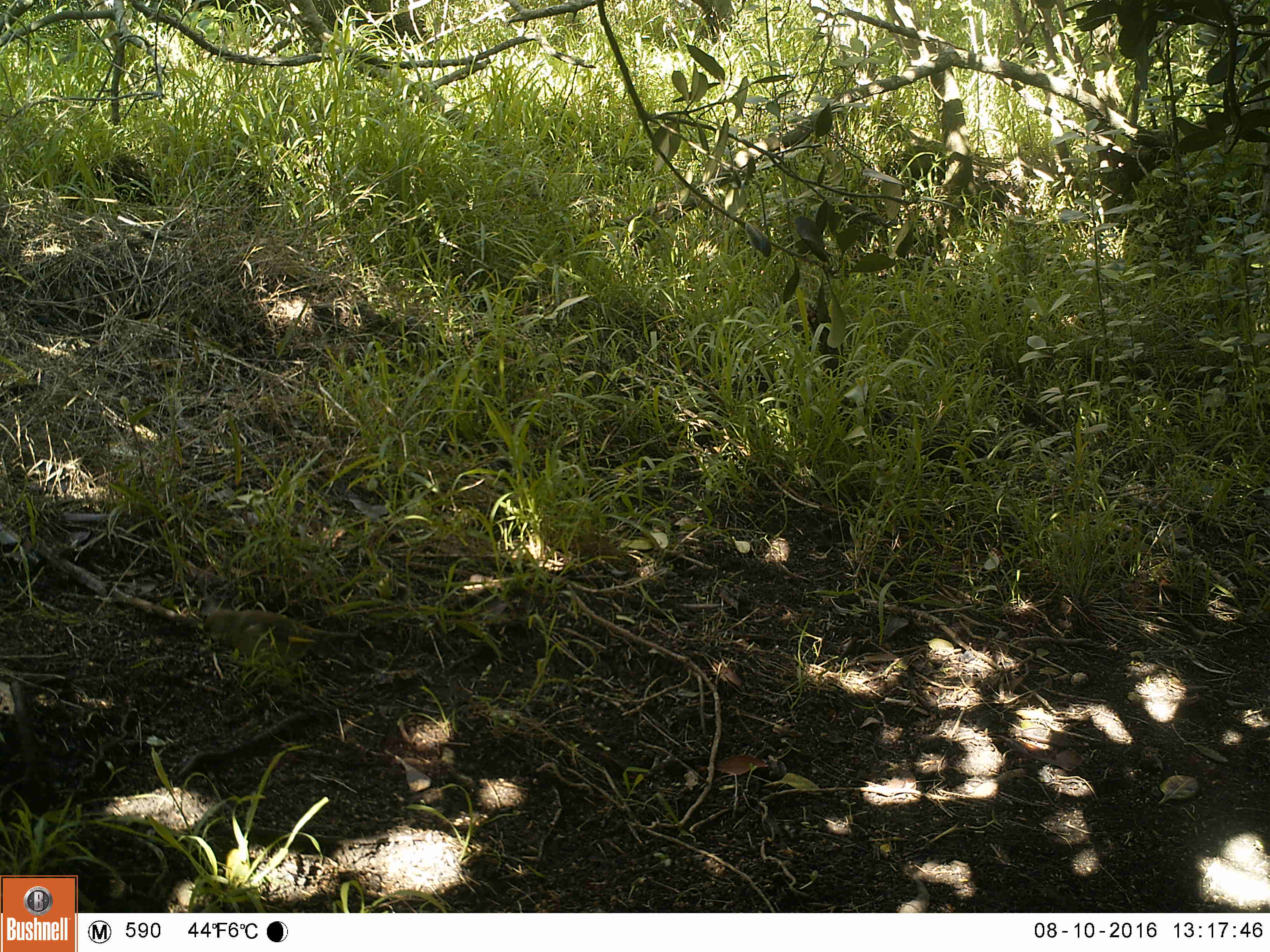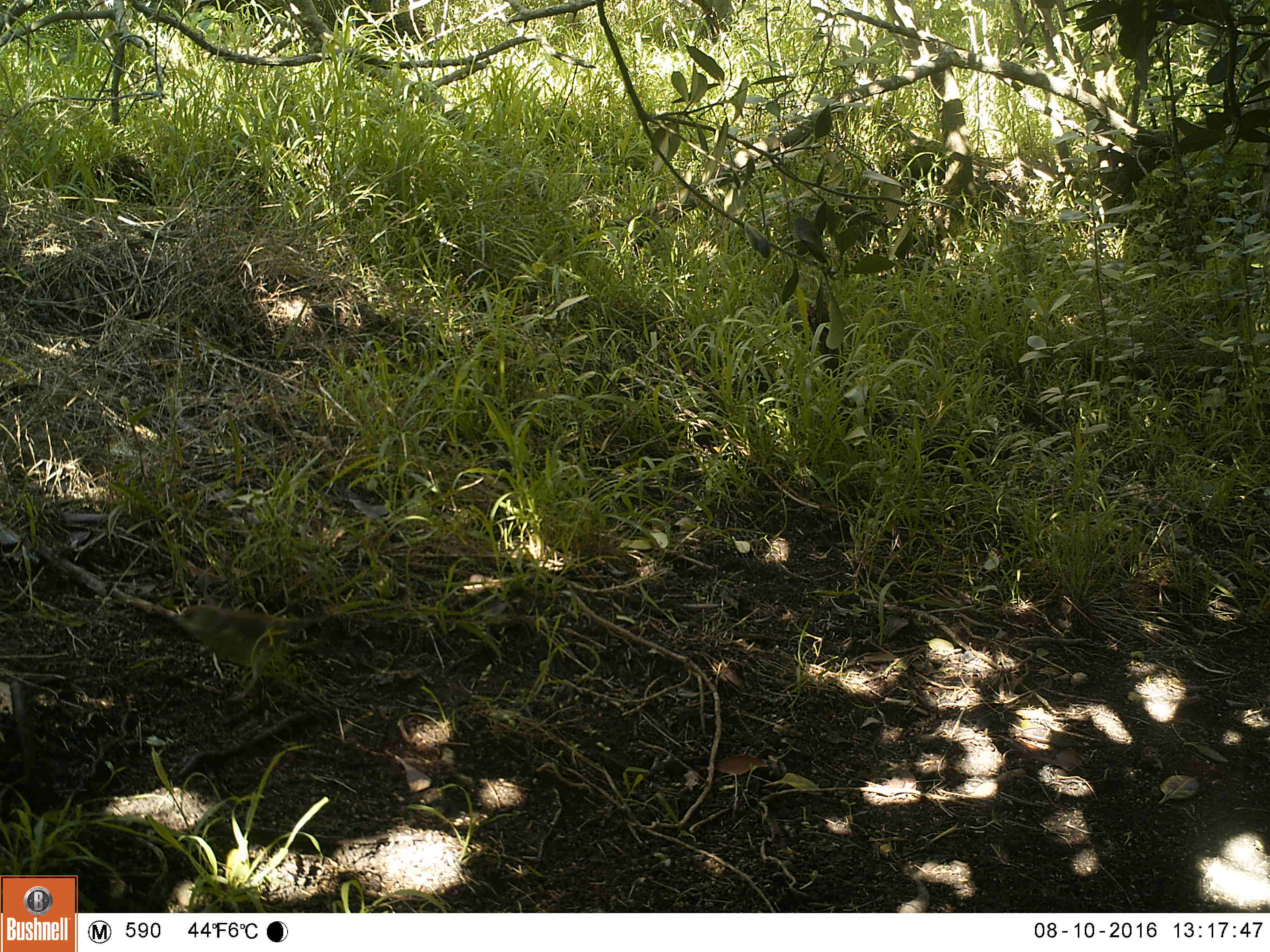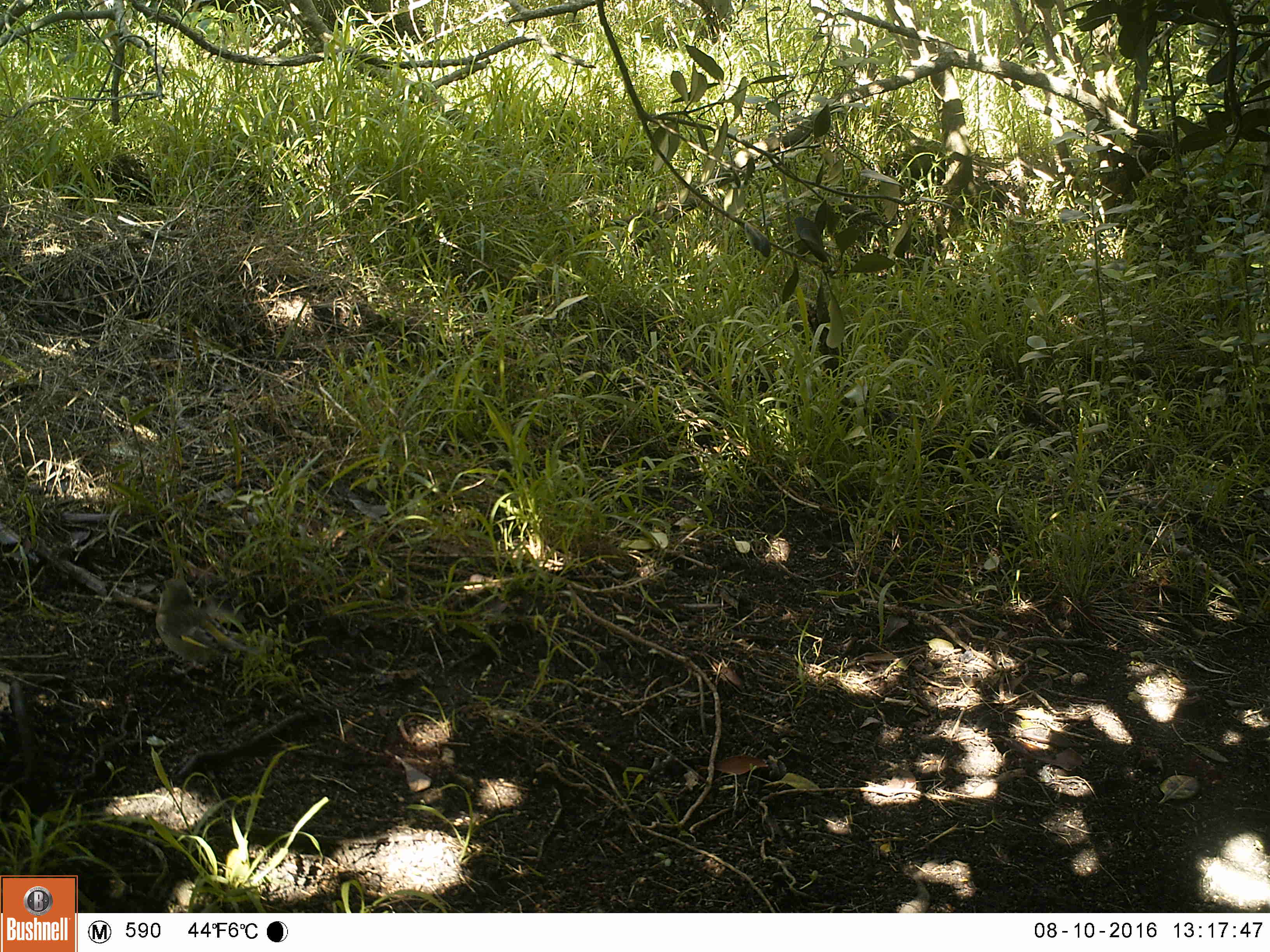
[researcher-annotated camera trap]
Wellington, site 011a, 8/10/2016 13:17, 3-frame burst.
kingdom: Animalia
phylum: Chordata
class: Aves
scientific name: Aves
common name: bird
Bird (Aves).